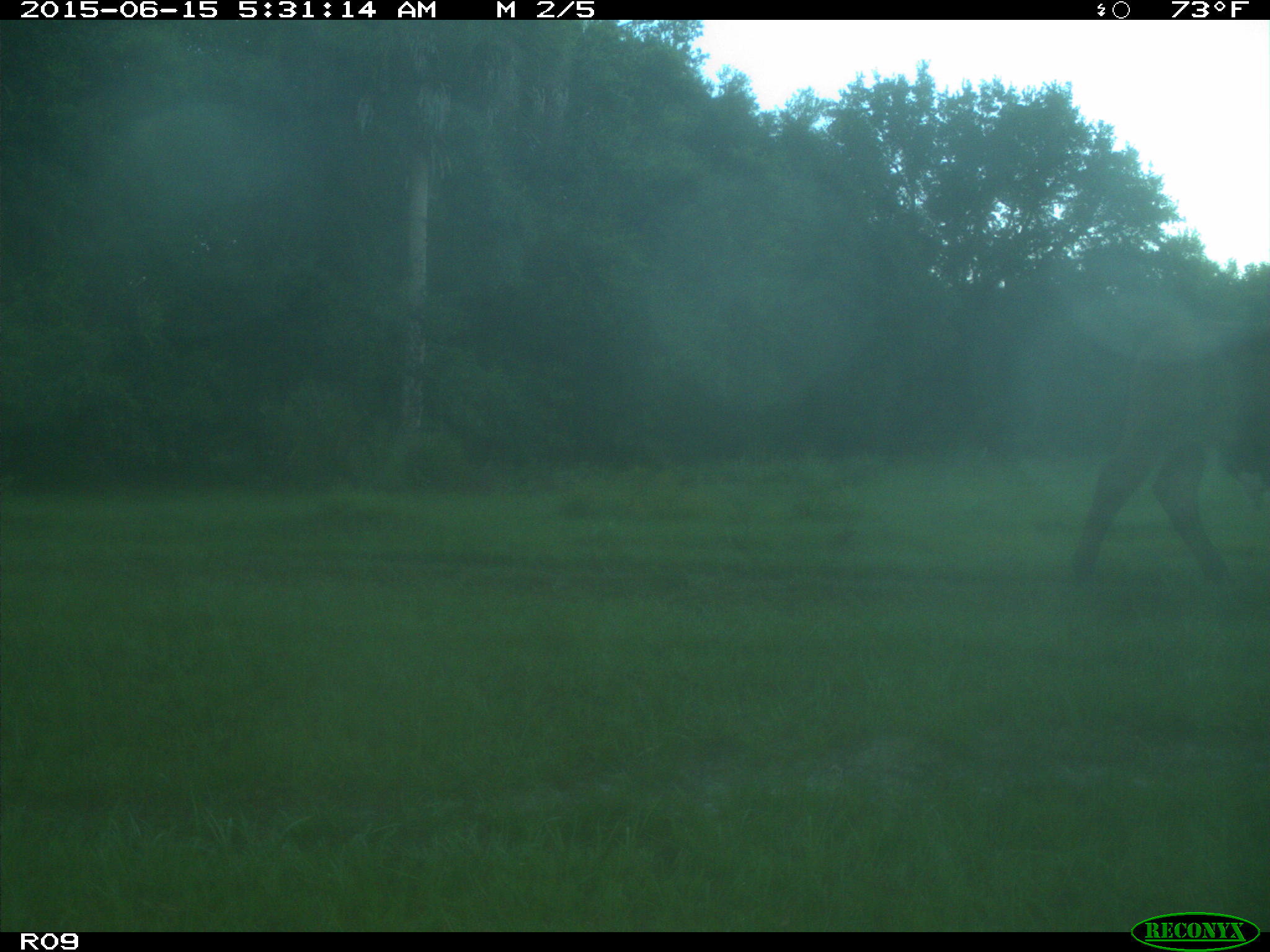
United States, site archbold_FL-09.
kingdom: Animalia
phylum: Chordata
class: Mammalia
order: Artiodactyla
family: Bovidae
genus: Bos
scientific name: Bos taurus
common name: domestic cow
Bos taurus (domestic cow).